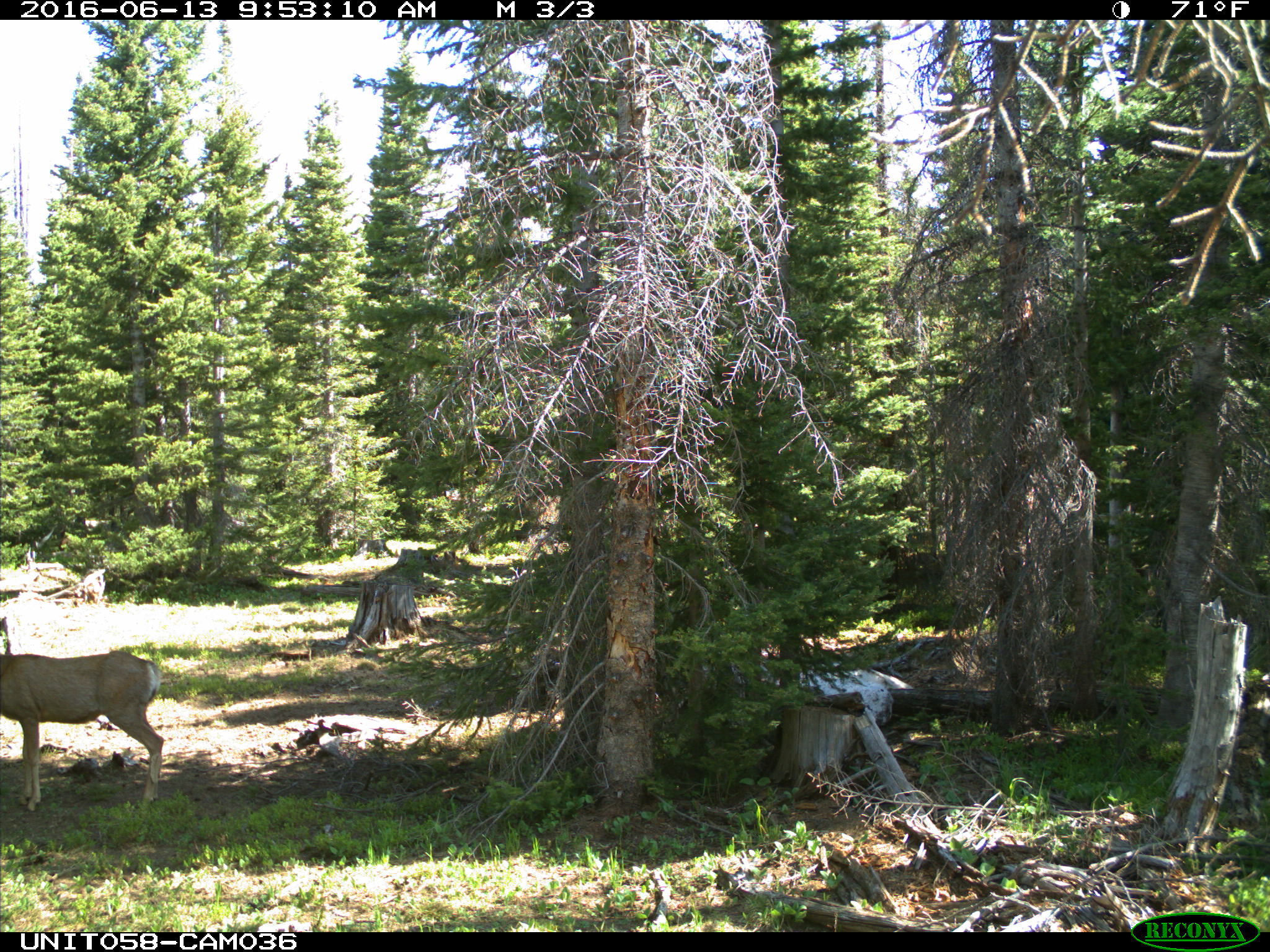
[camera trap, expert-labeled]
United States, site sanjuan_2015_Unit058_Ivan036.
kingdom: Animalia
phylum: Chordata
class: Mammalia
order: Artiodactyla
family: Cervidae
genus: Odocoileus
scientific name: Odocoileus hemionus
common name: mule deer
Odocoileus hemionus (mule deer).